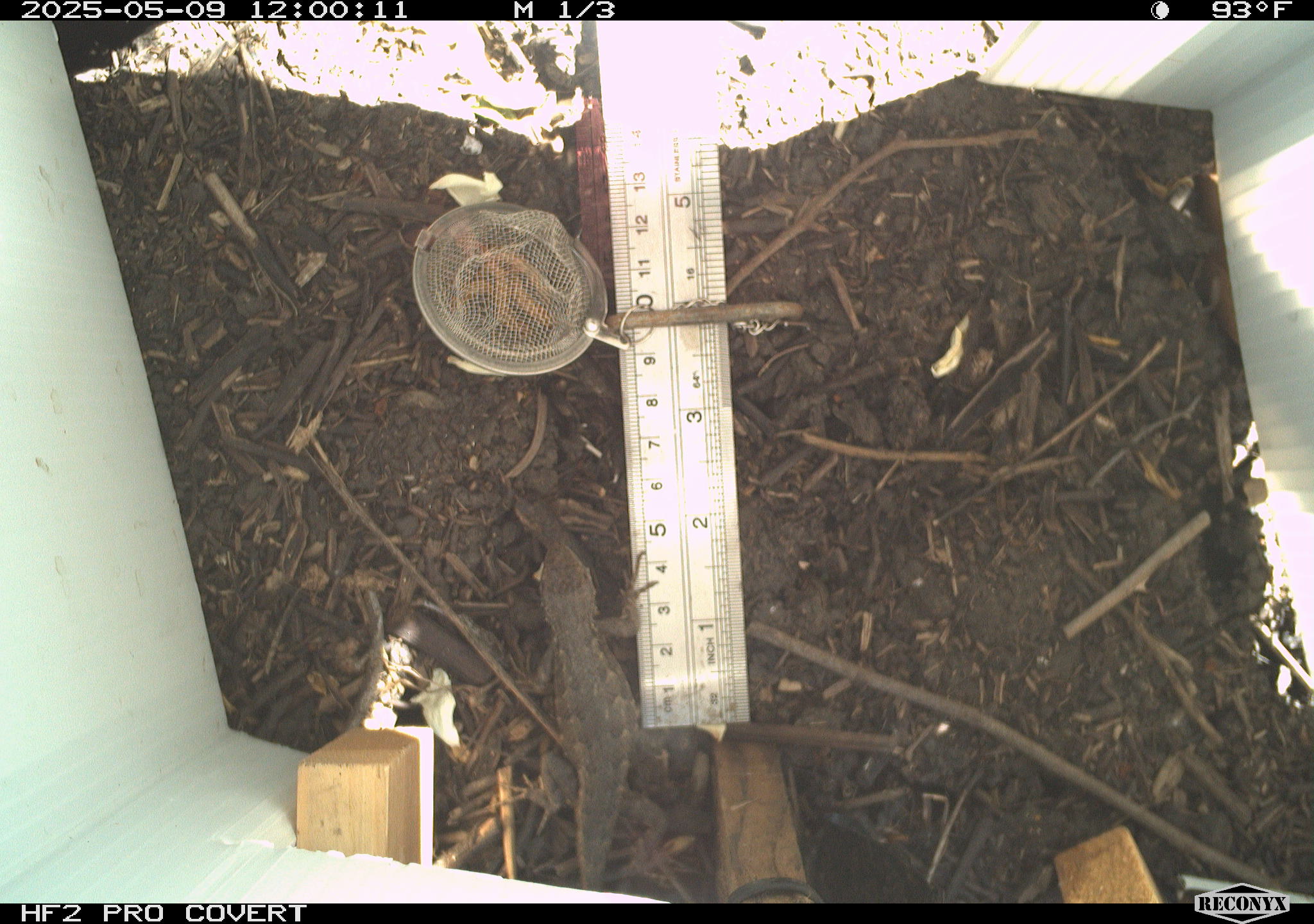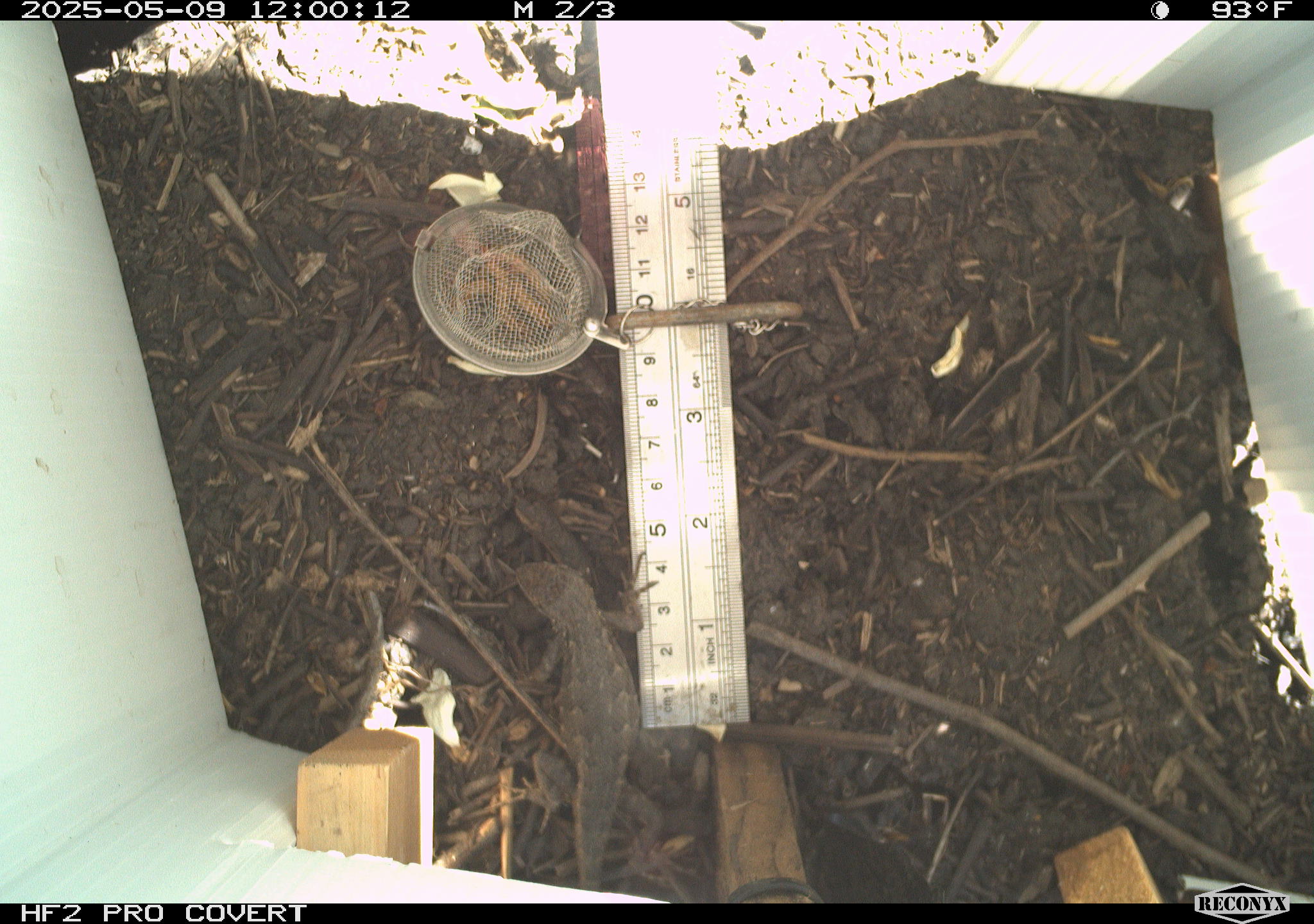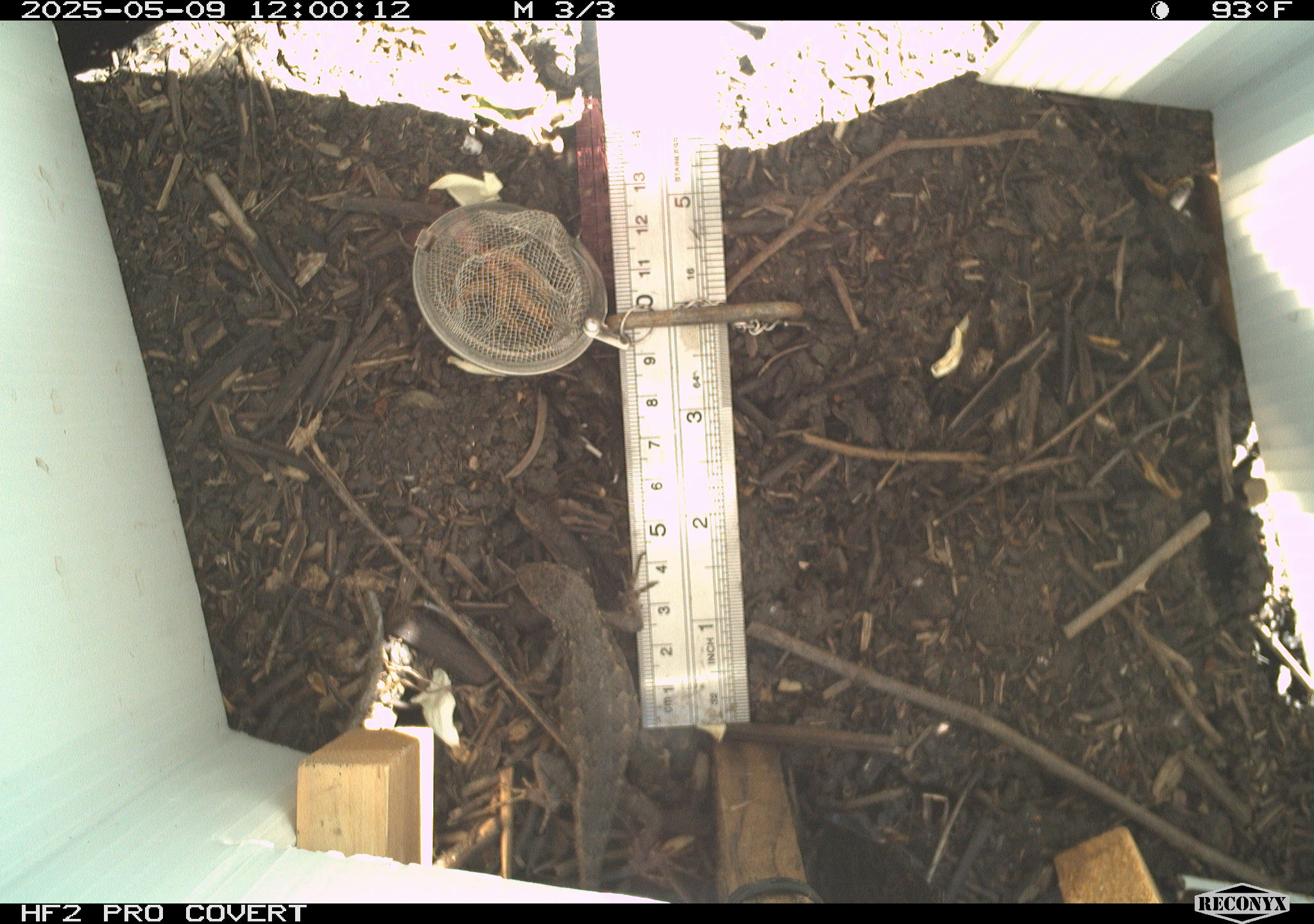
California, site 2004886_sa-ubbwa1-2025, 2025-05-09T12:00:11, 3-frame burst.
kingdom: Animalia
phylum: Chordata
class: Reptilia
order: Squamata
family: Phrynosomatidae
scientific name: Phrynosomatidae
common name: north american spiny lizards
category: sceloporus/uta species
Sceloporus/uta species (north american spiny lizards) (Phrynosomatidae).